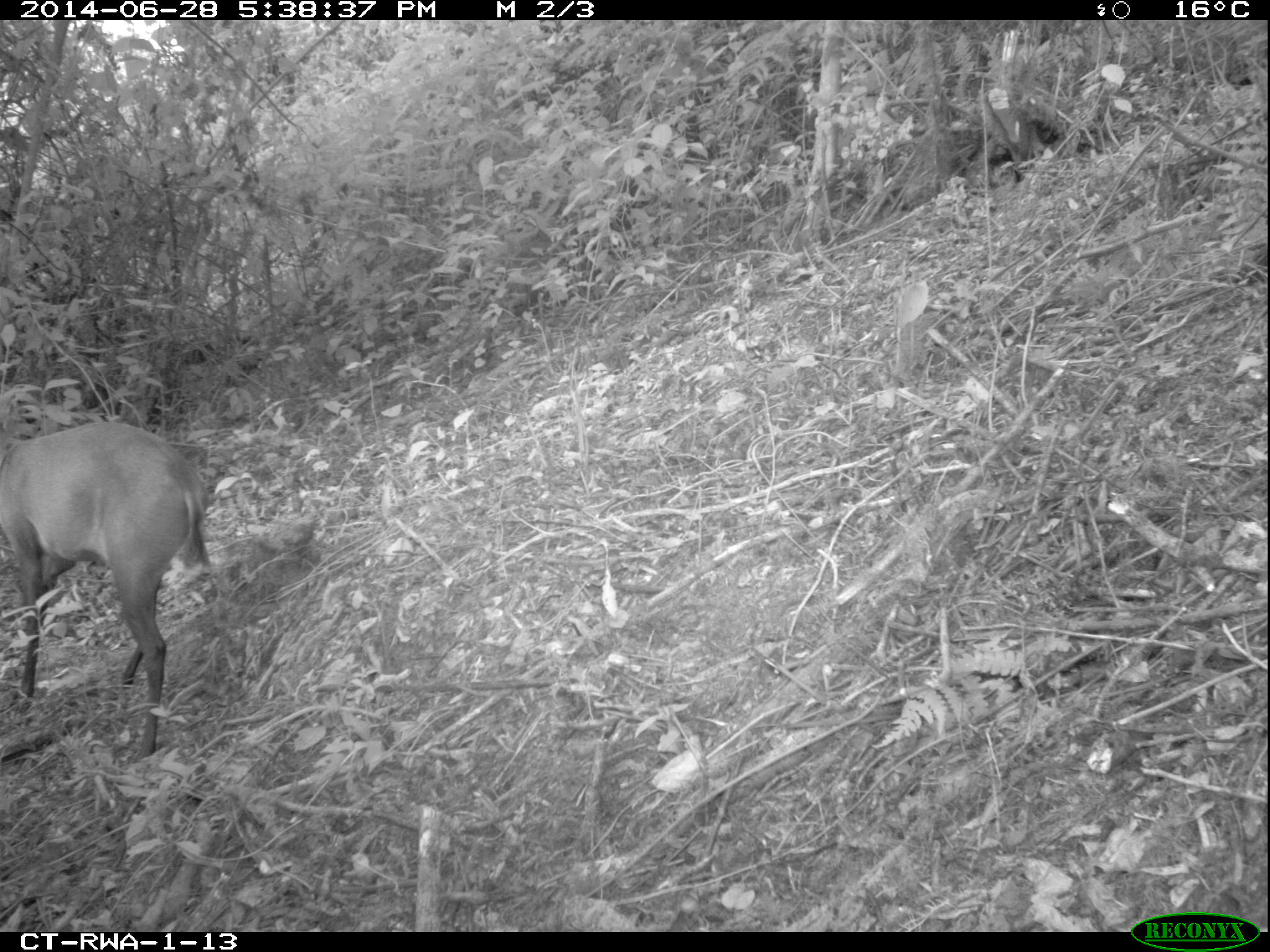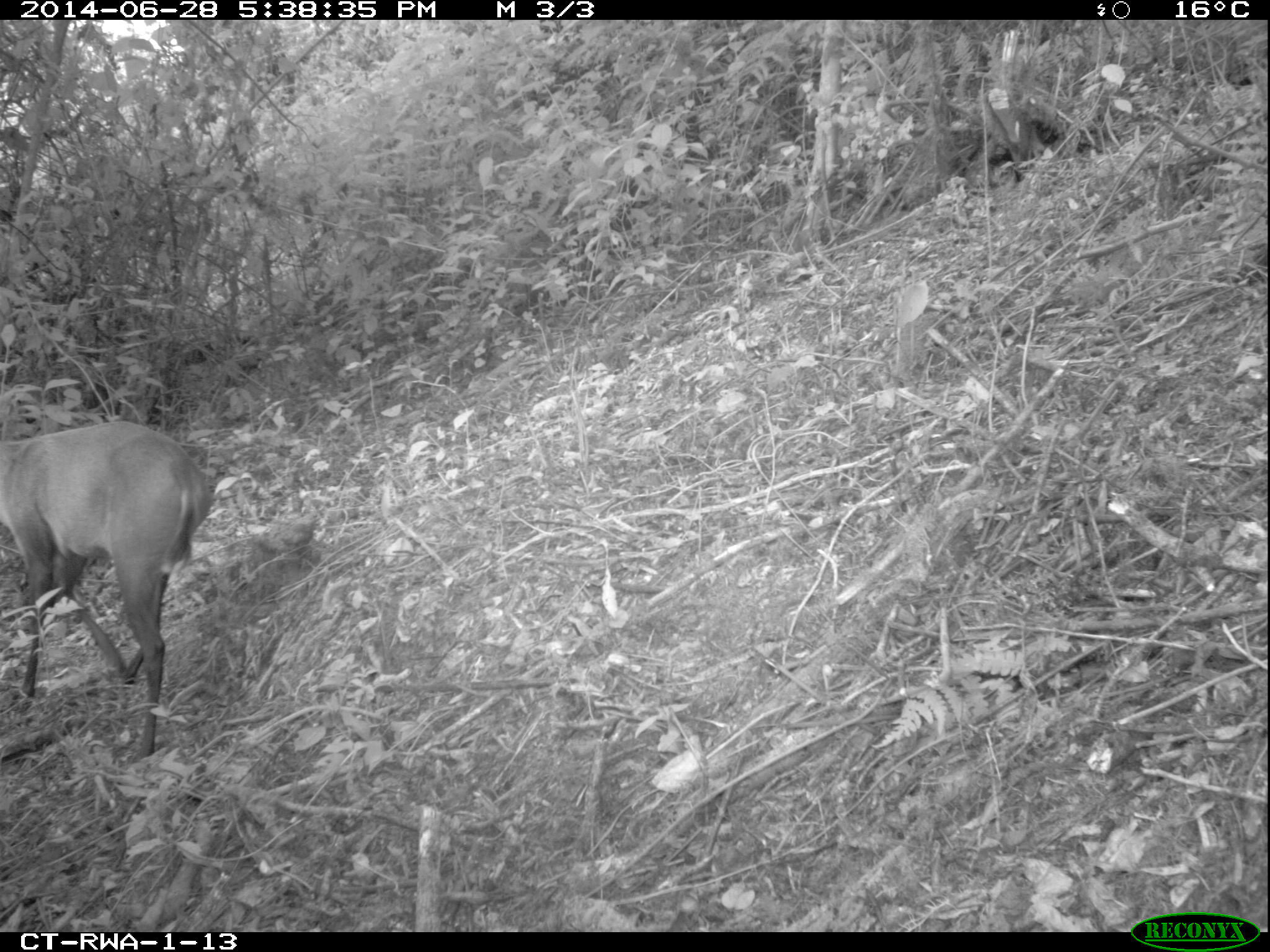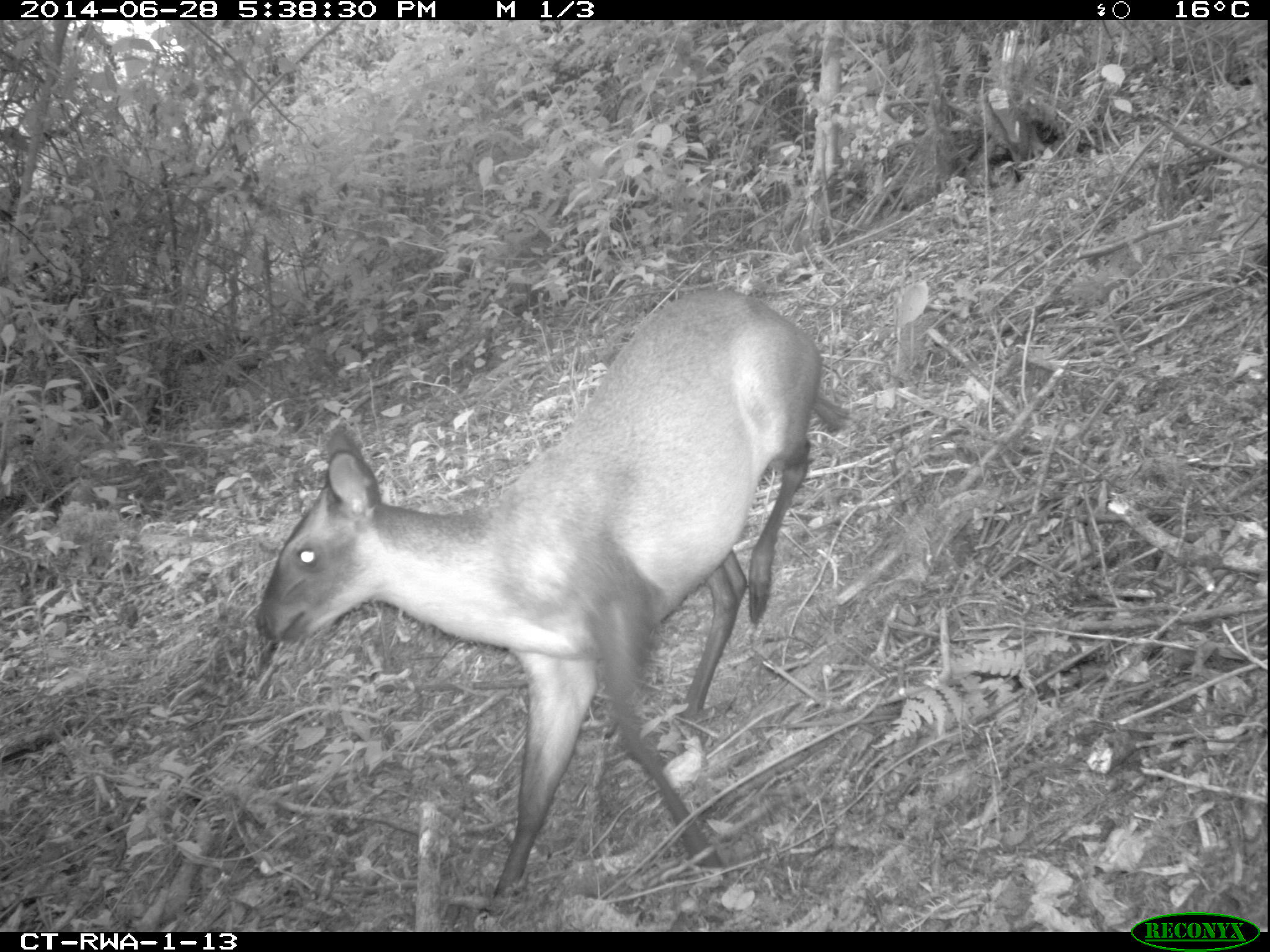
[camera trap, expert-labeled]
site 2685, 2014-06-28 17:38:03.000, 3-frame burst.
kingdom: Animalia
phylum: Chordata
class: Mammalia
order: Artiodactyla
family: Bovidae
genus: Cephalophus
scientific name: Cephalophus nigrifrons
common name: black-fronted duiker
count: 1